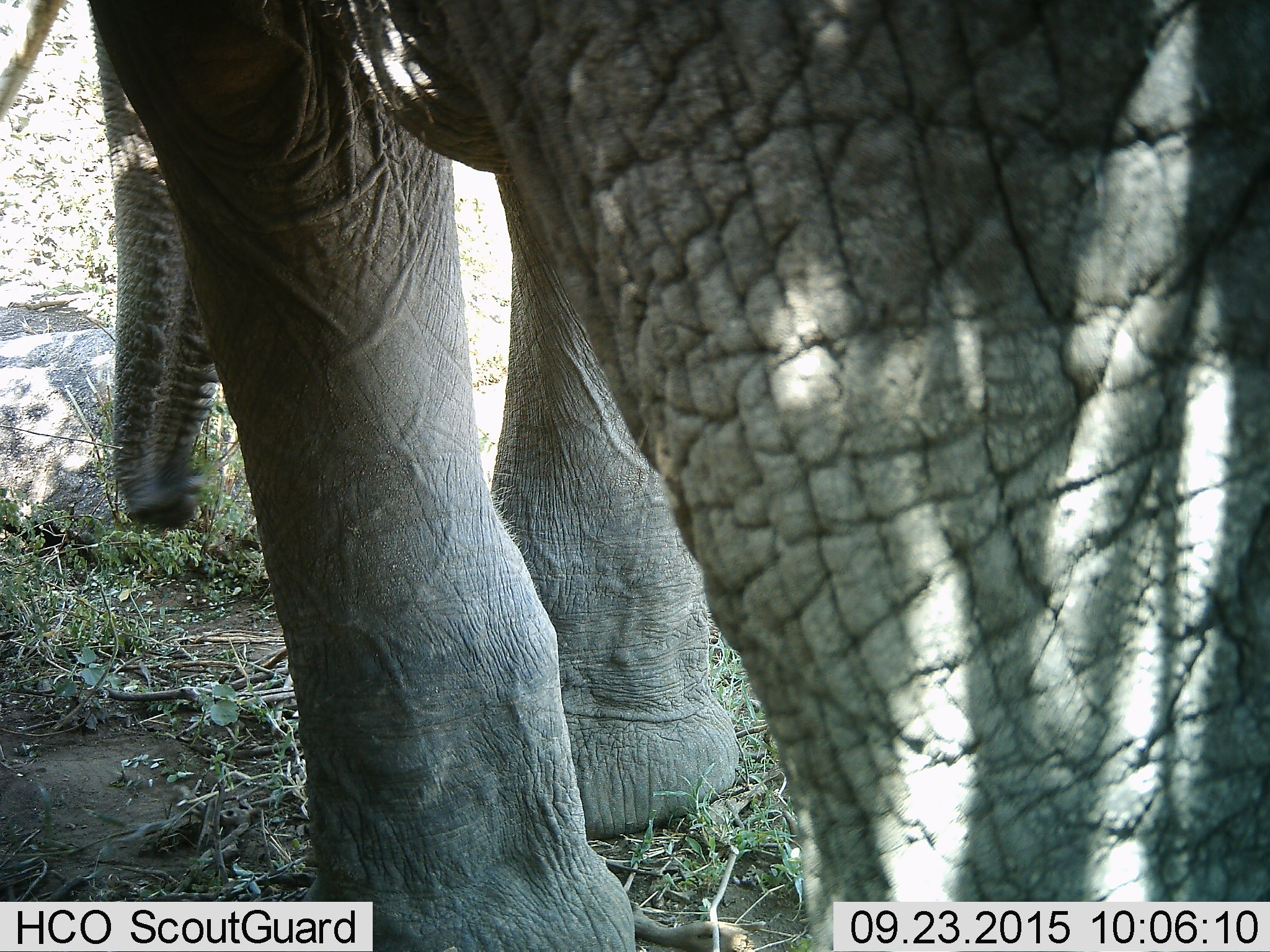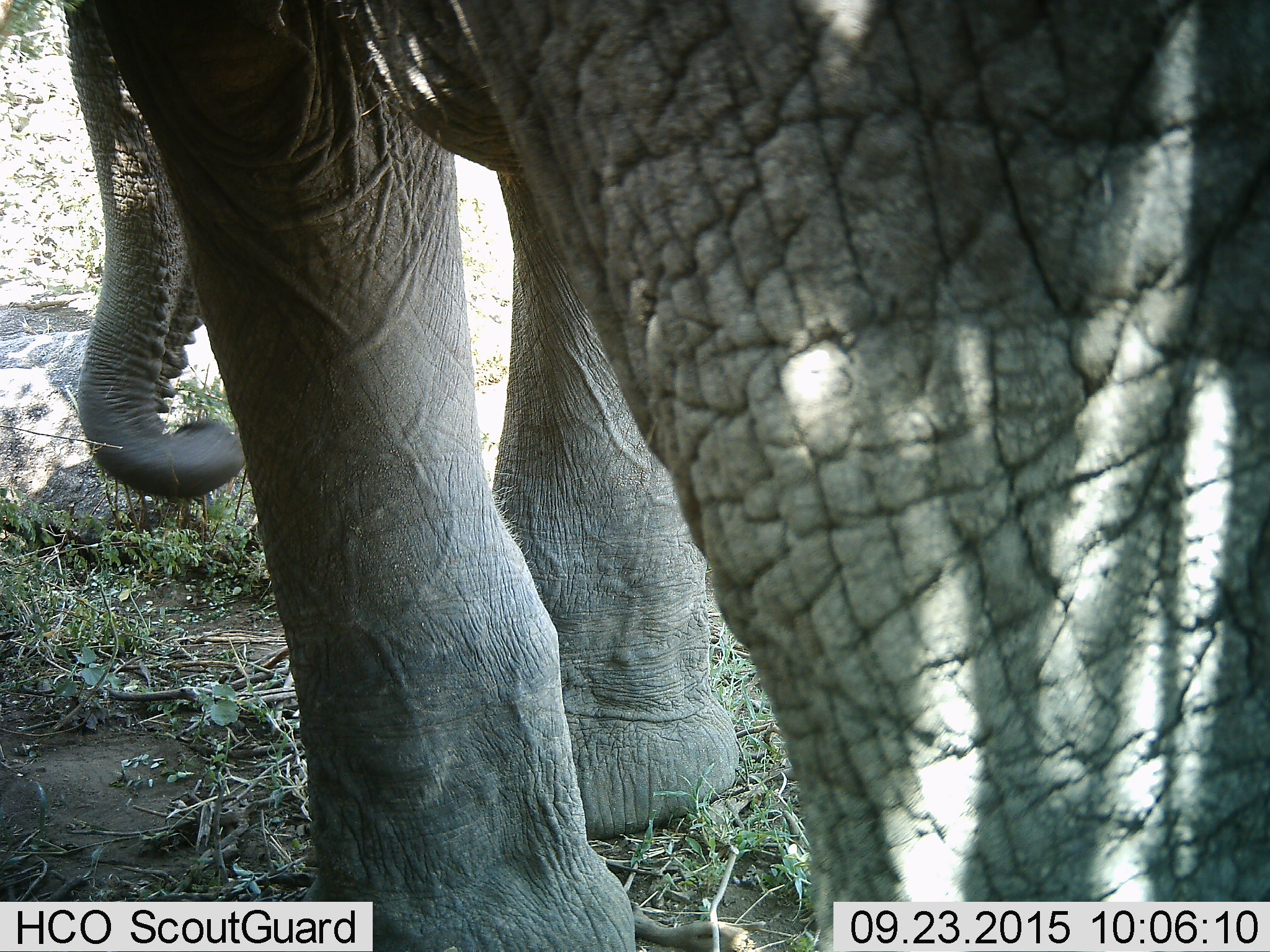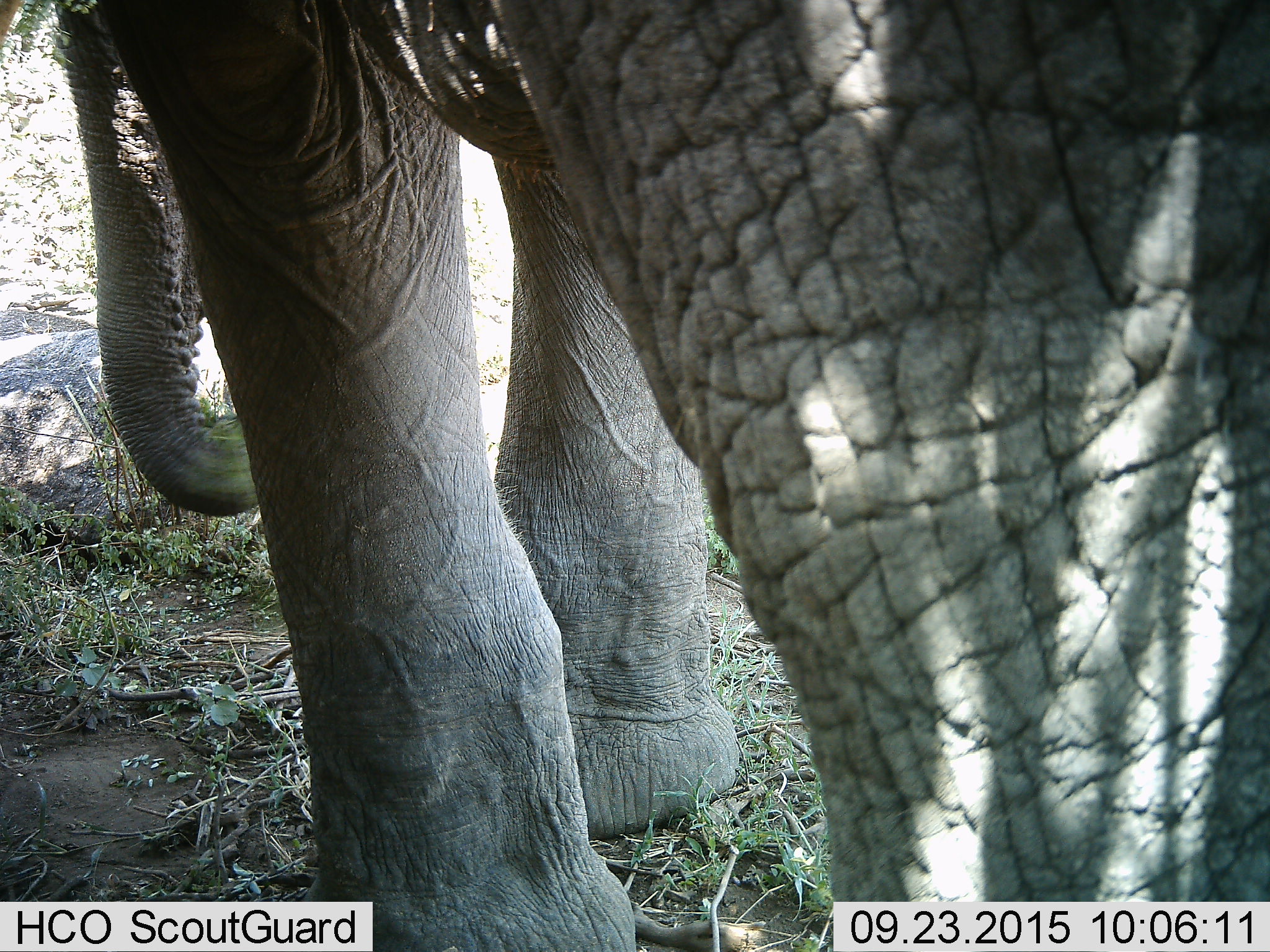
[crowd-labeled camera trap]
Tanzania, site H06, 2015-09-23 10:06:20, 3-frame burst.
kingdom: Animalia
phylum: Chordata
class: Mammalia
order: Proboscidea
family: Elephantidae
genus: Loxodonta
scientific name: Loxodonta africana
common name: african bush elephant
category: elephant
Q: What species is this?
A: Elephant (african bush elephant) (Loxodonta africana).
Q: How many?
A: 1.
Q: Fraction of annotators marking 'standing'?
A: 70%.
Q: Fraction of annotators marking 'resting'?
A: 0%.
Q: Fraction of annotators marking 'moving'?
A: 0%.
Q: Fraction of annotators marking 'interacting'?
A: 0%.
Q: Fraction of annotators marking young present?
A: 0%.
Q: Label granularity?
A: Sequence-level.